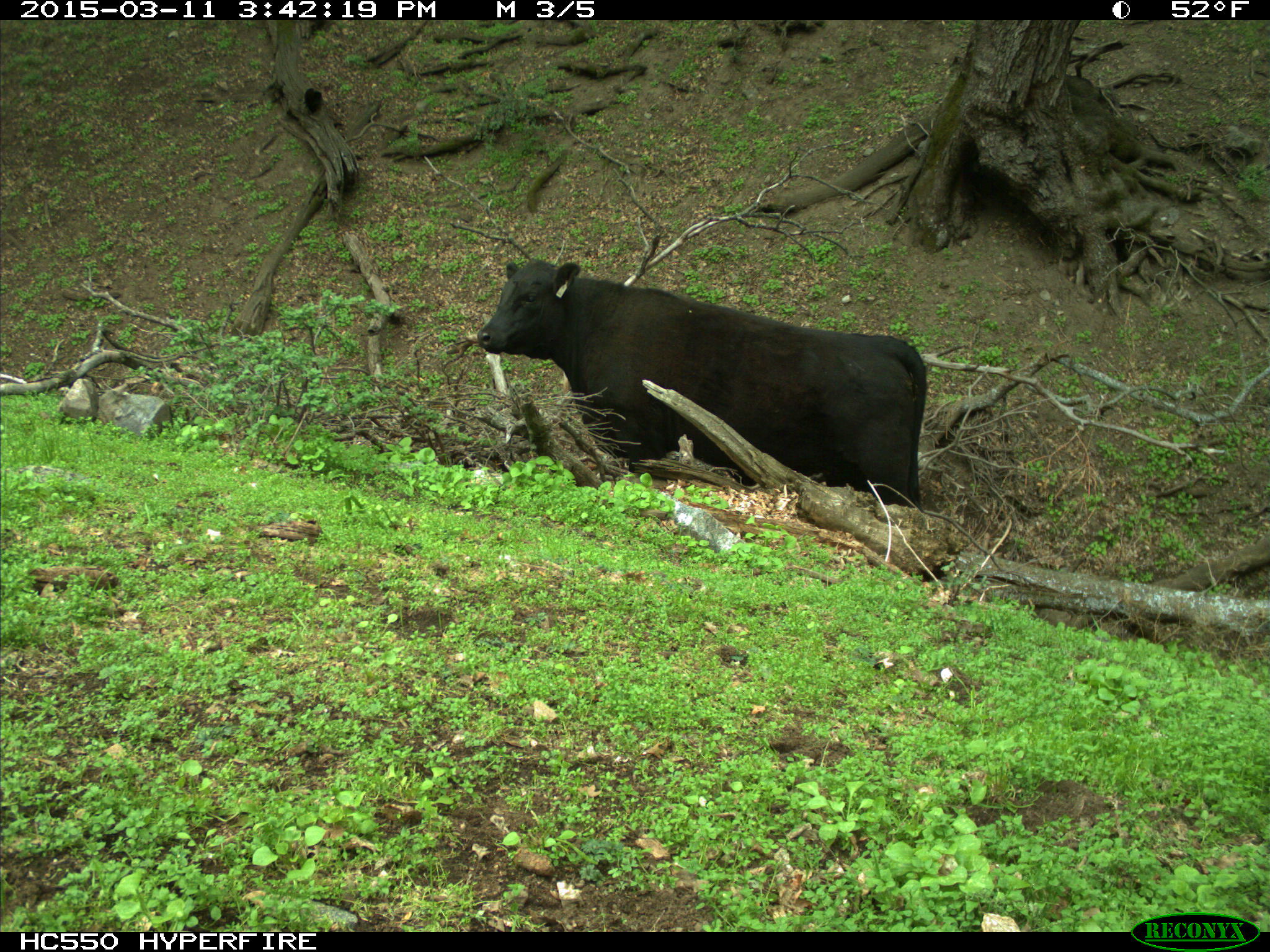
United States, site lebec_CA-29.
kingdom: Animalia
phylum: Chordata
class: Mammalia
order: Artiodactyla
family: Bovidae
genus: Bos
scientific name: Bos taurus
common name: domestic cow